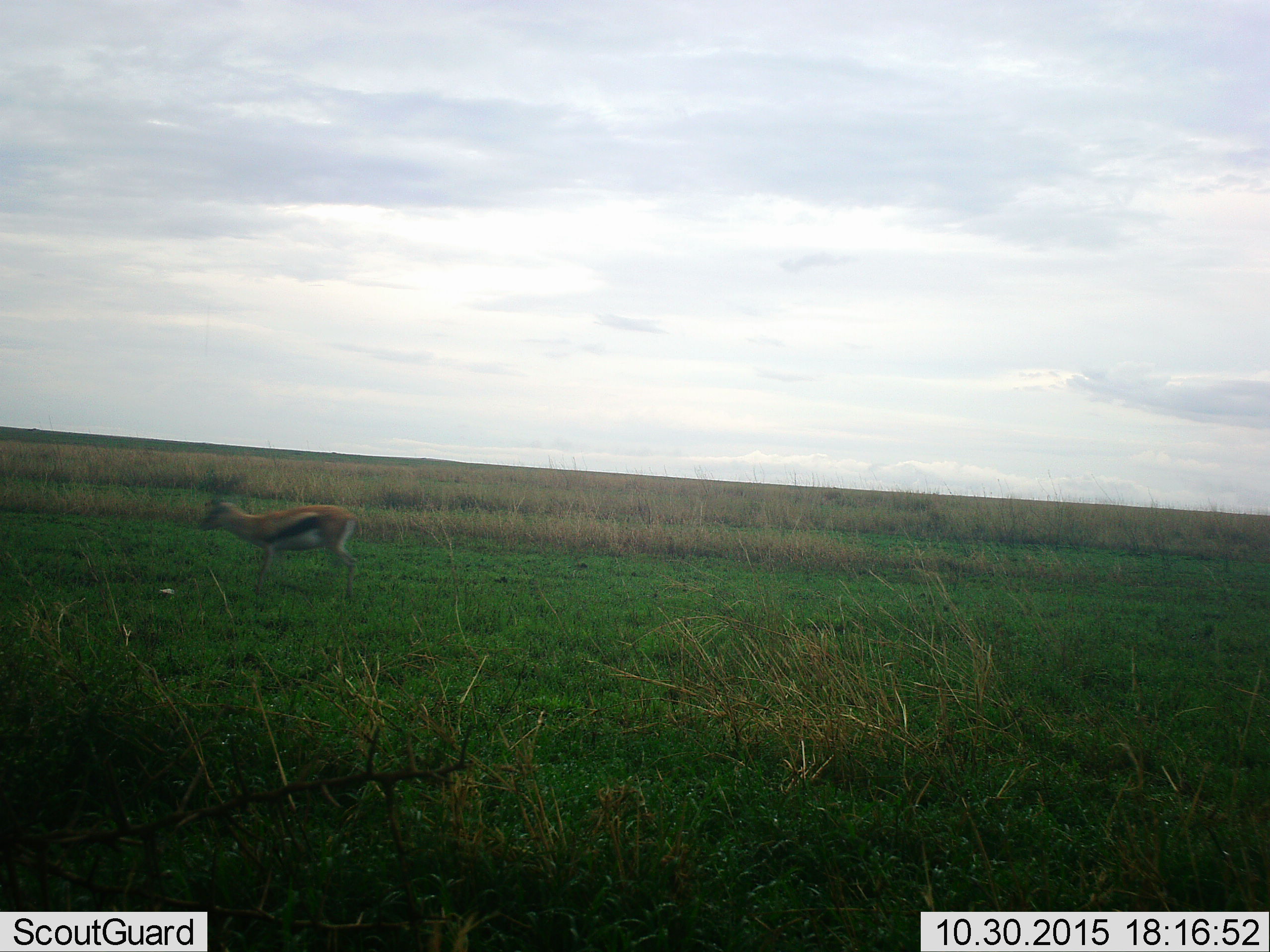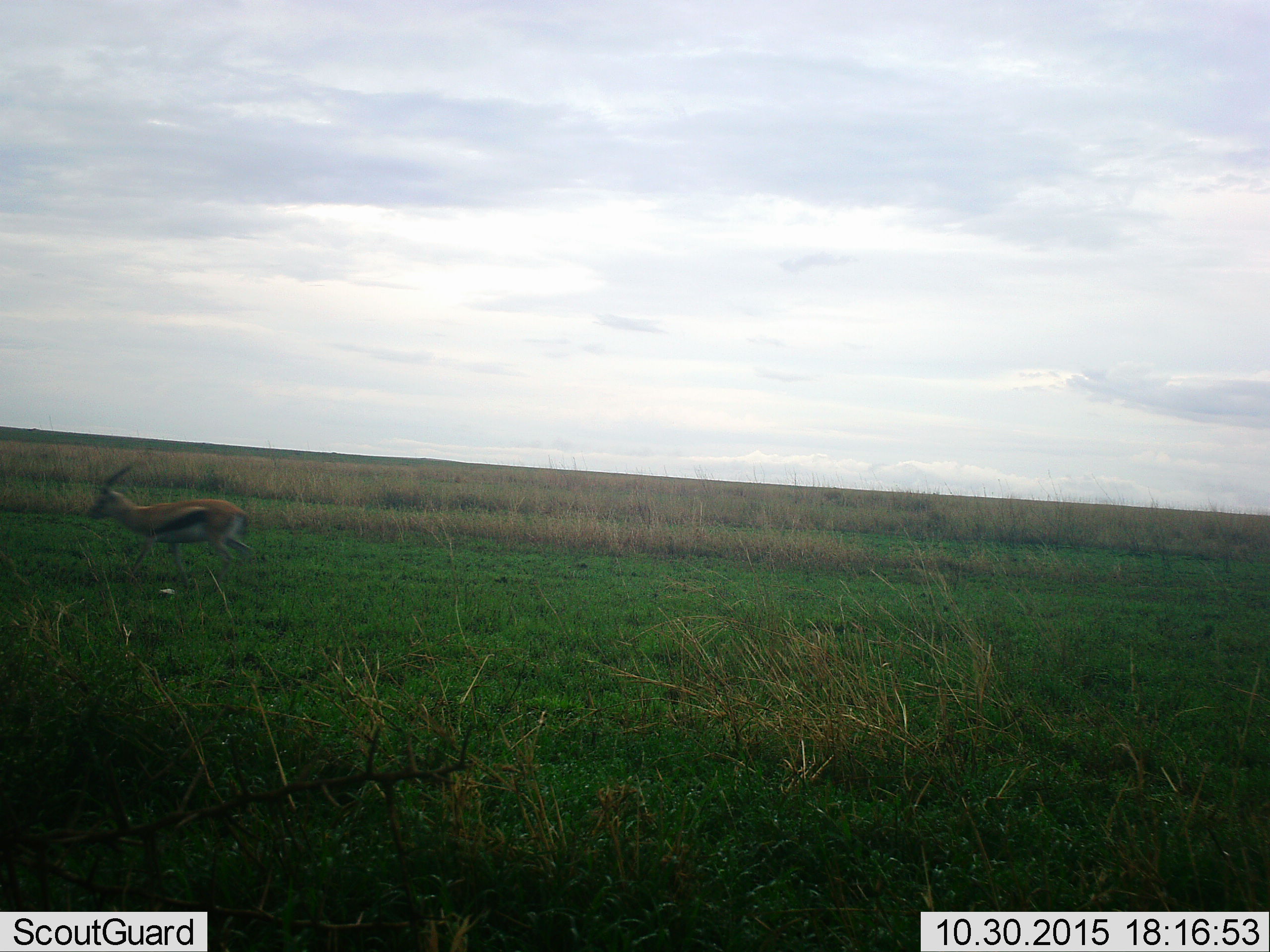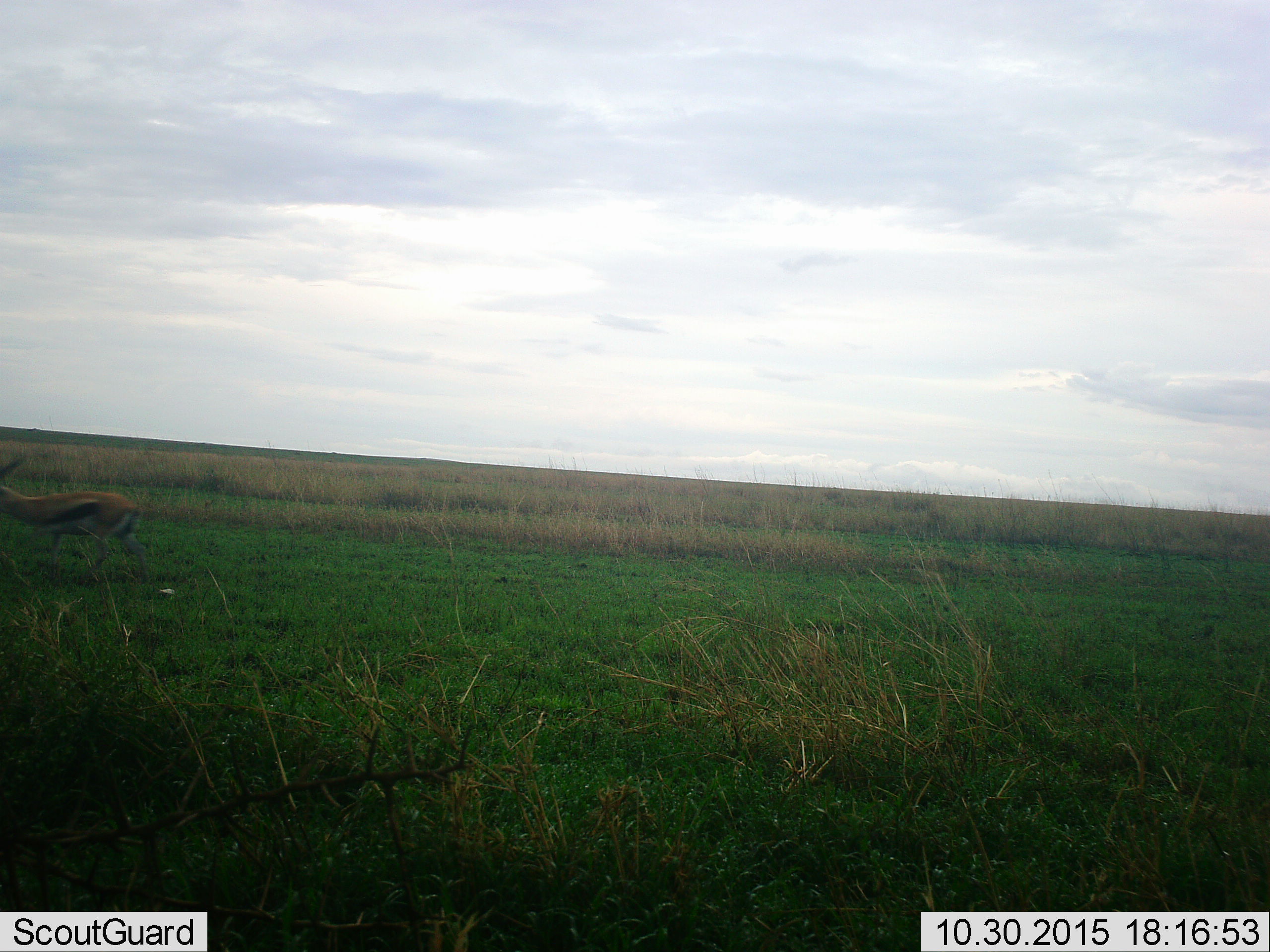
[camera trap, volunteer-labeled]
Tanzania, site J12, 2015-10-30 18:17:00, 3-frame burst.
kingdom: Animalia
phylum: Chordata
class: Mammalia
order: Artiodactyla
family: Bovidae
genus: Eudorcas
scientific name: Eudorcas thomsonii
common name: thomson's gazelle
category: gazellethomsons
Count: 1.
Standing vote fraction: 14%.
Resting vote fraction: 0%.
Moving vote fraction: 86%.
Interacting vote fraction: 0%.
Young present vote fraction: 0%.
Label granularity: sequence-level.